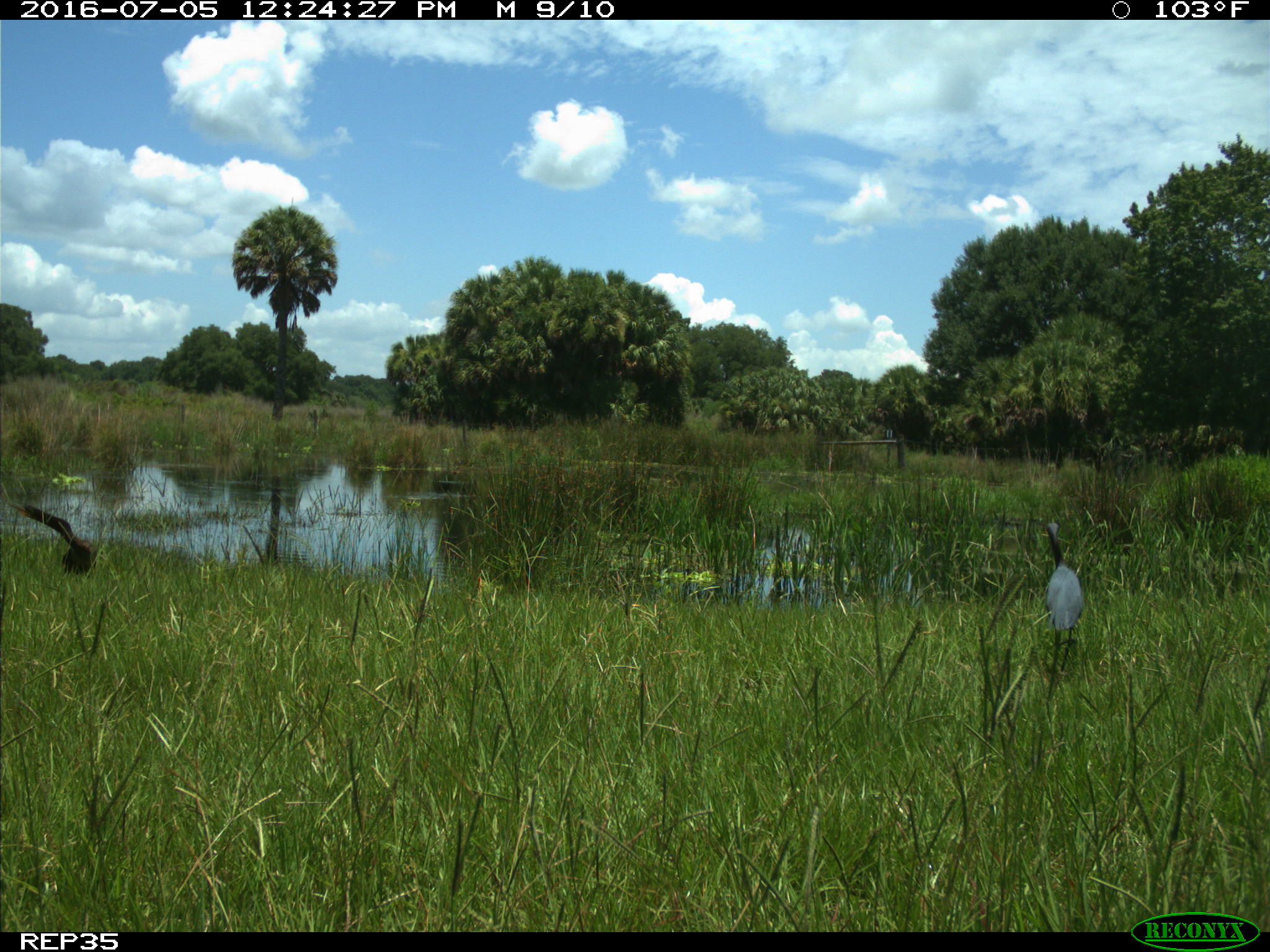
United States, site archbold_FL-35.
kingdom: Animalia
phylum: Chordata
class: Aves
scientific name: Aves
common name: birds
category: unidentified bird